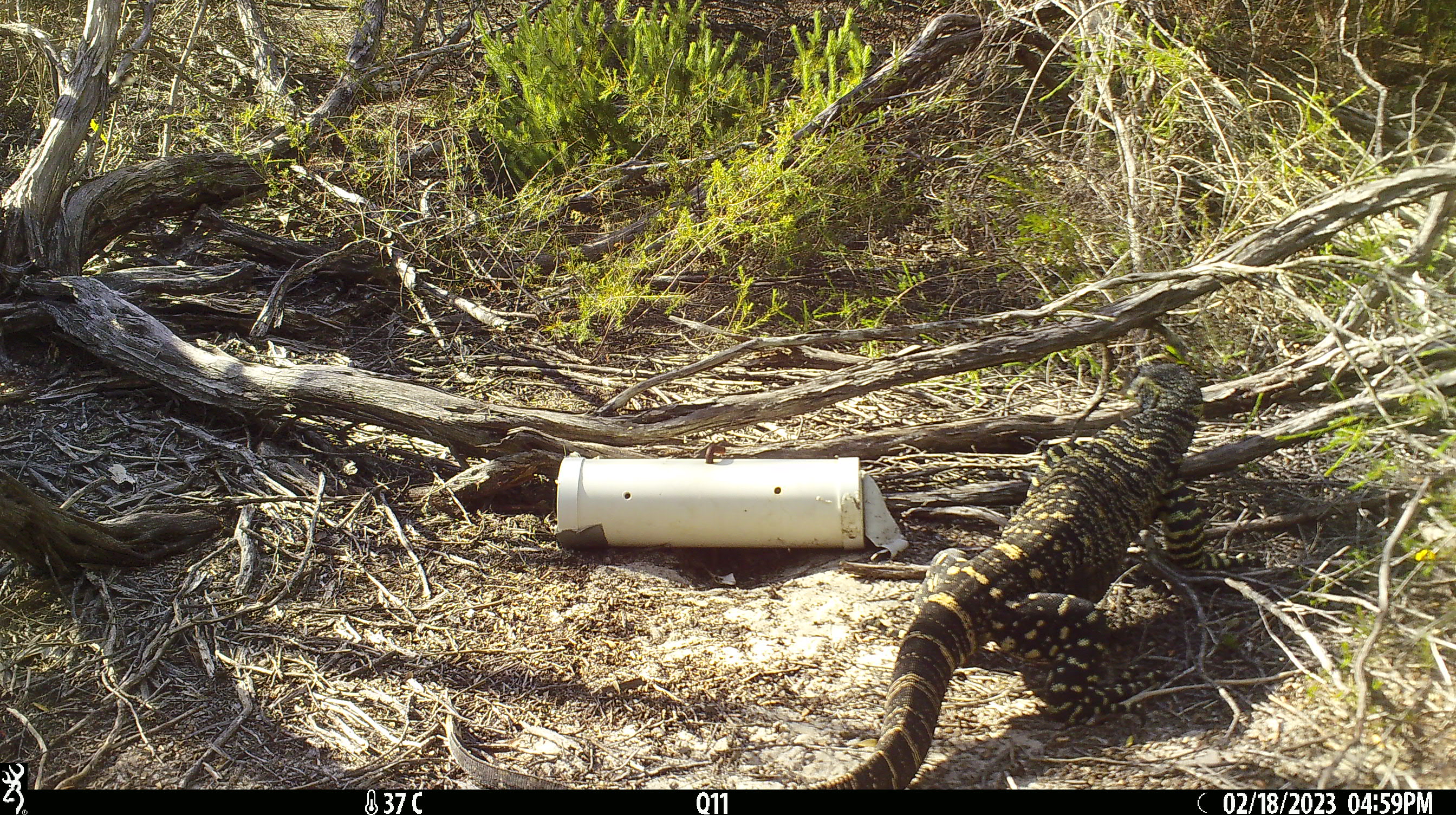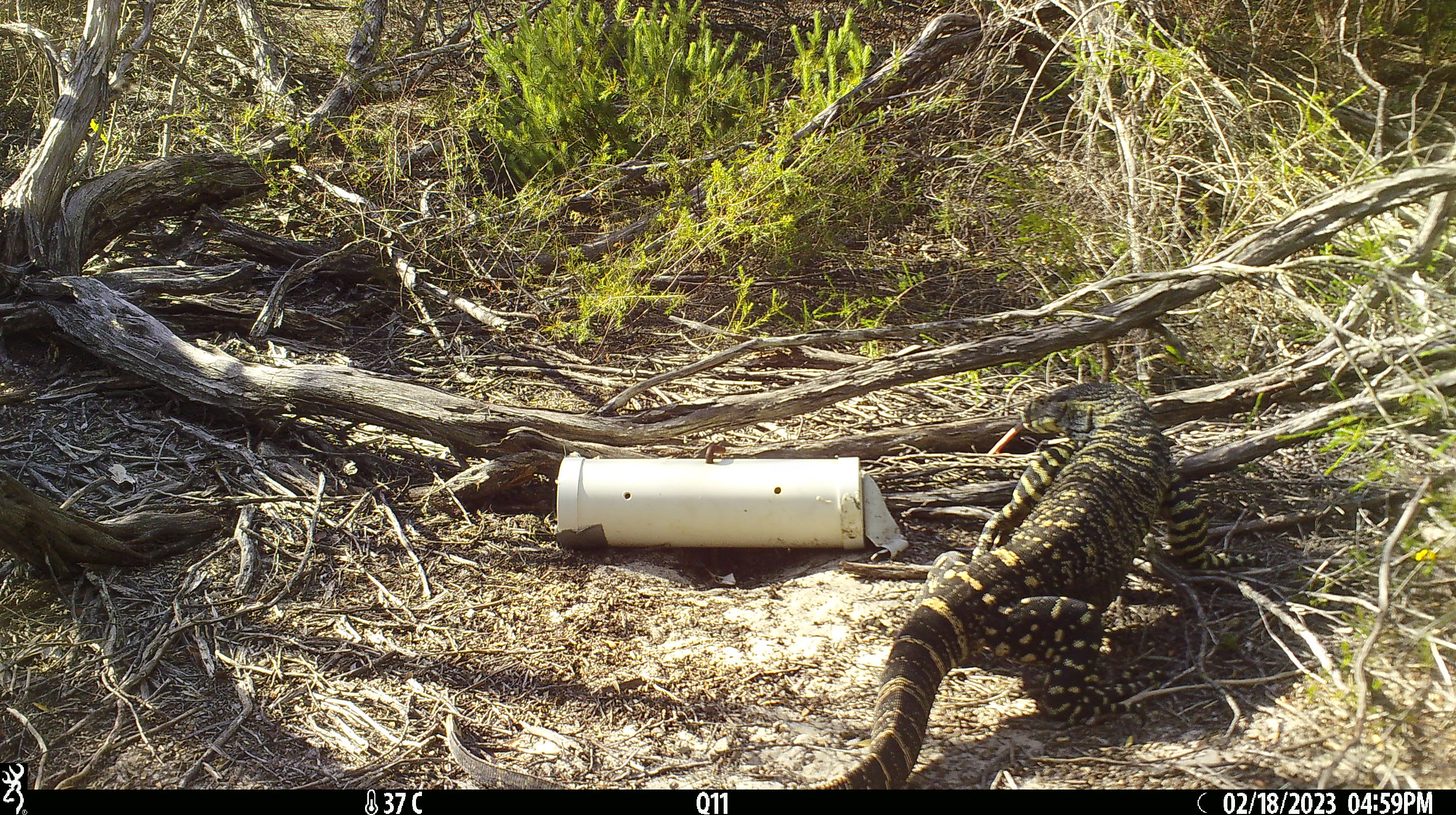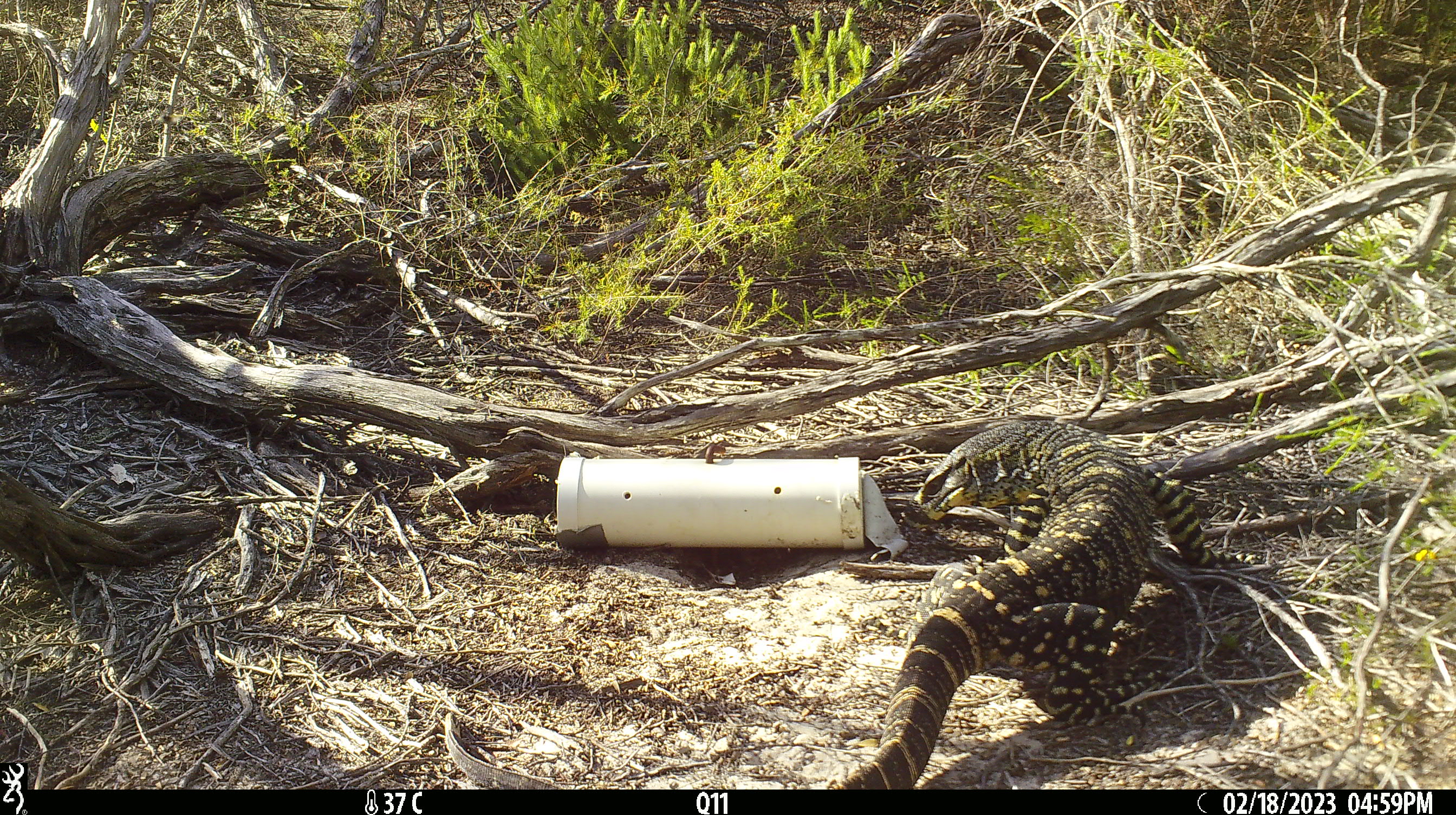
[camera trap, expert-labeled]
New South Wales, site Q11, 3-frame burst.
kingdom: Animalia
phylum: Chordata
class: Reptilia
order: Squamata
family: Varanidae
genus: Varanus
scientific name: Varanus varius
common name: lace monitor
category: goanna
Goanna (lace monitor) (Varanus varius).